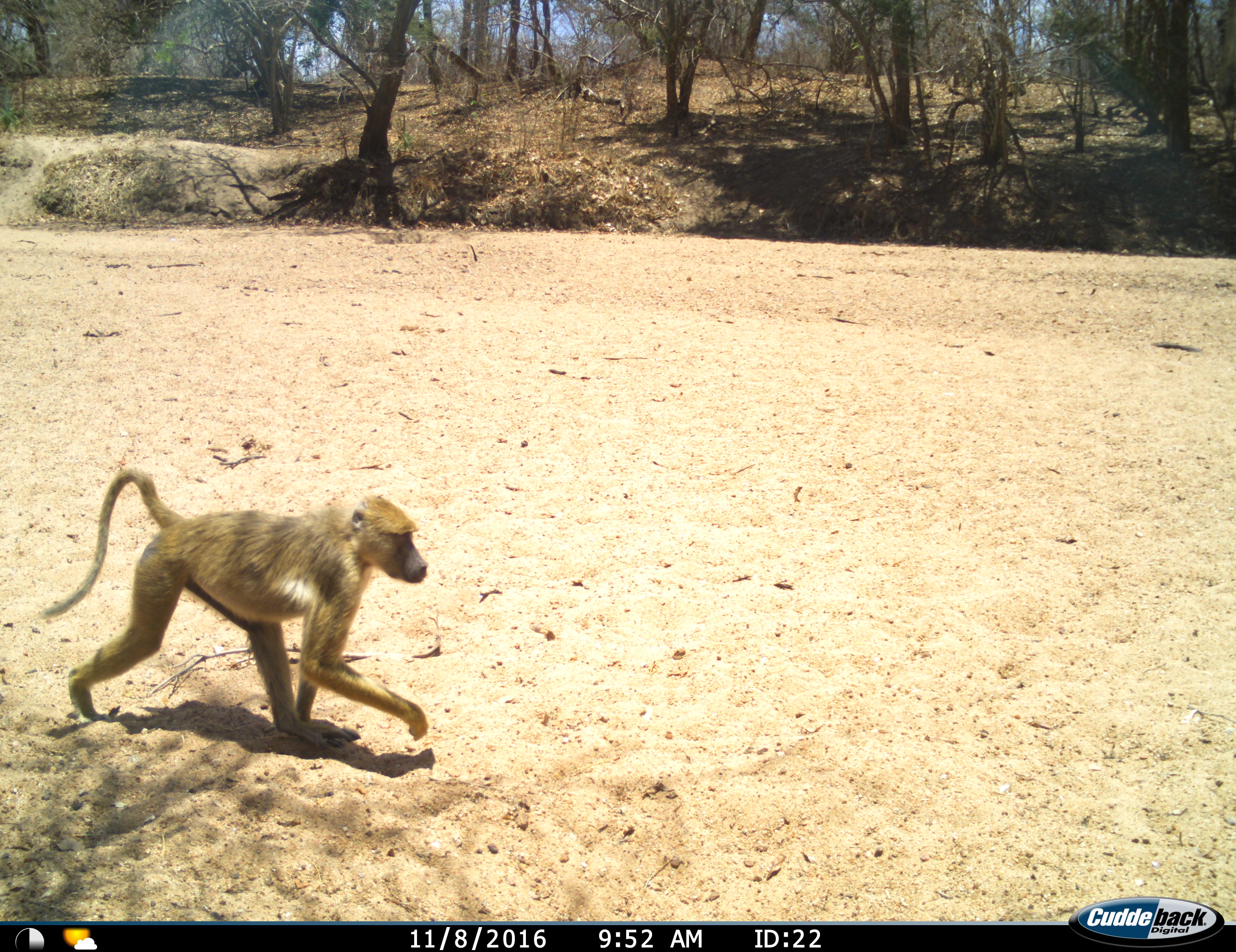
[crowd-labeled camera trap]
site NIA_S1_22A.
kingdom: Animalia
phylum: Chordata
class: Mammalia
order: Primates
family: Cercopithecidae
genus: Papio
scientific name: Papio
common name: baboon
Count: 1.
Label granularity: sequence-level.